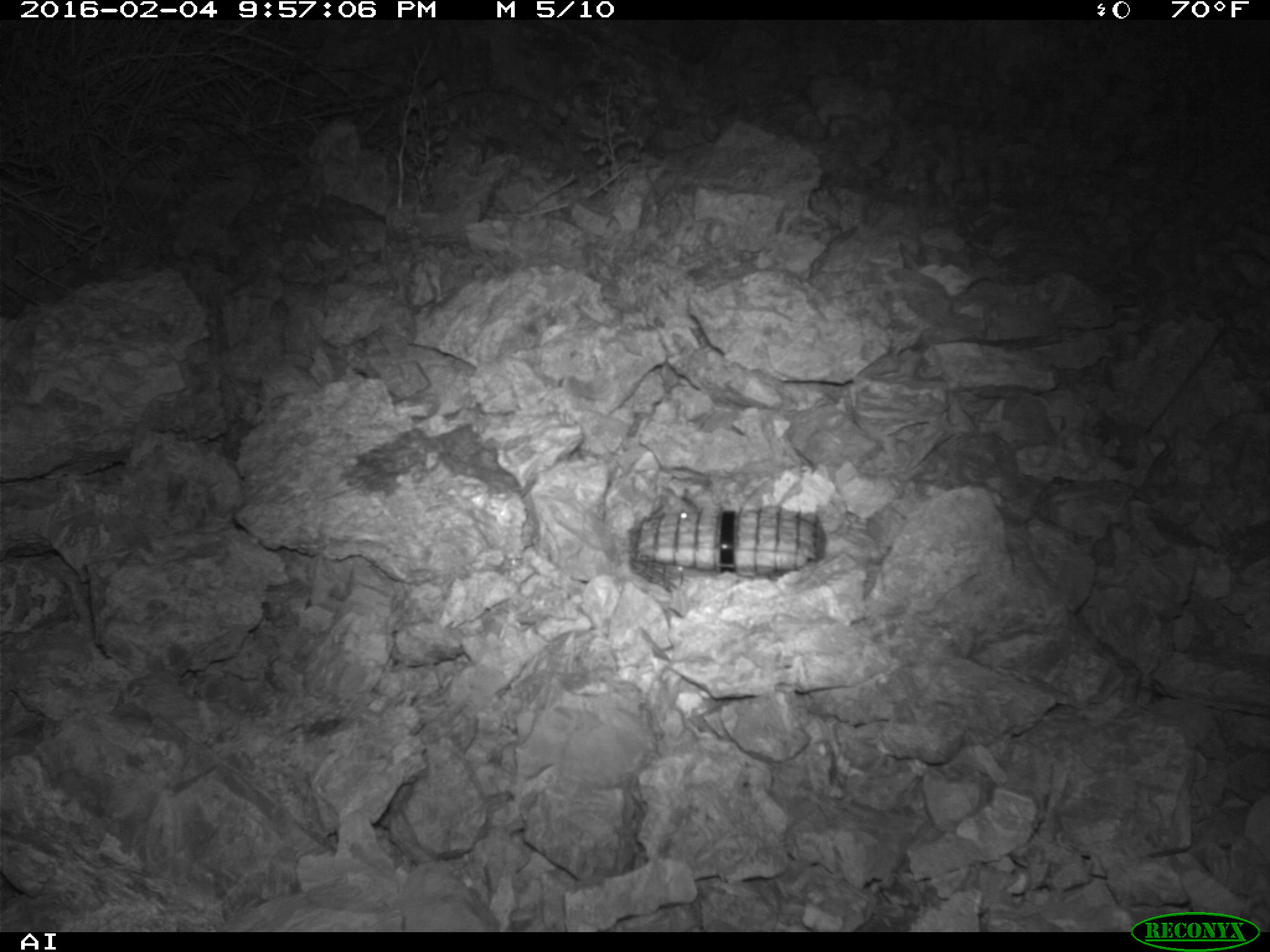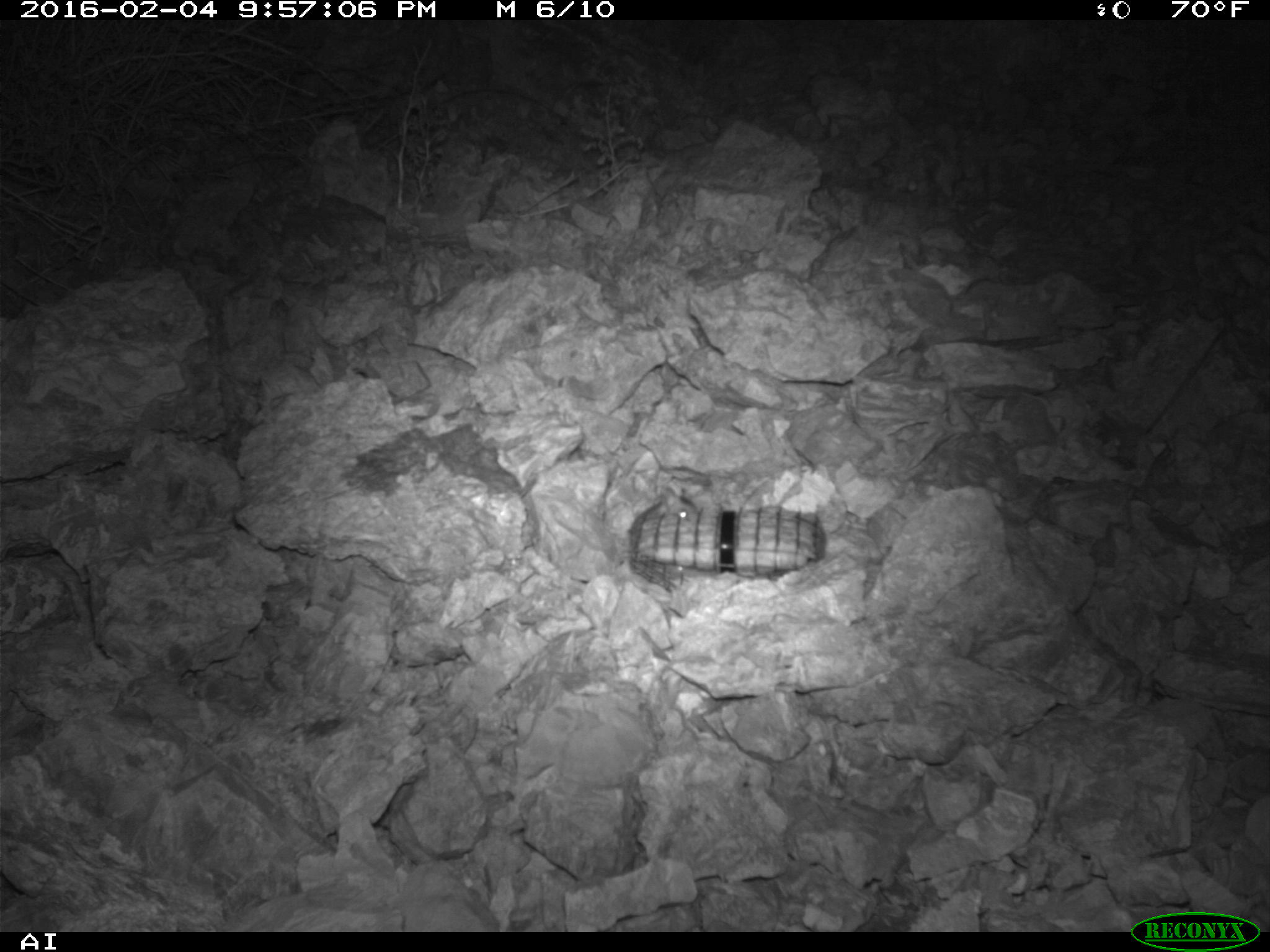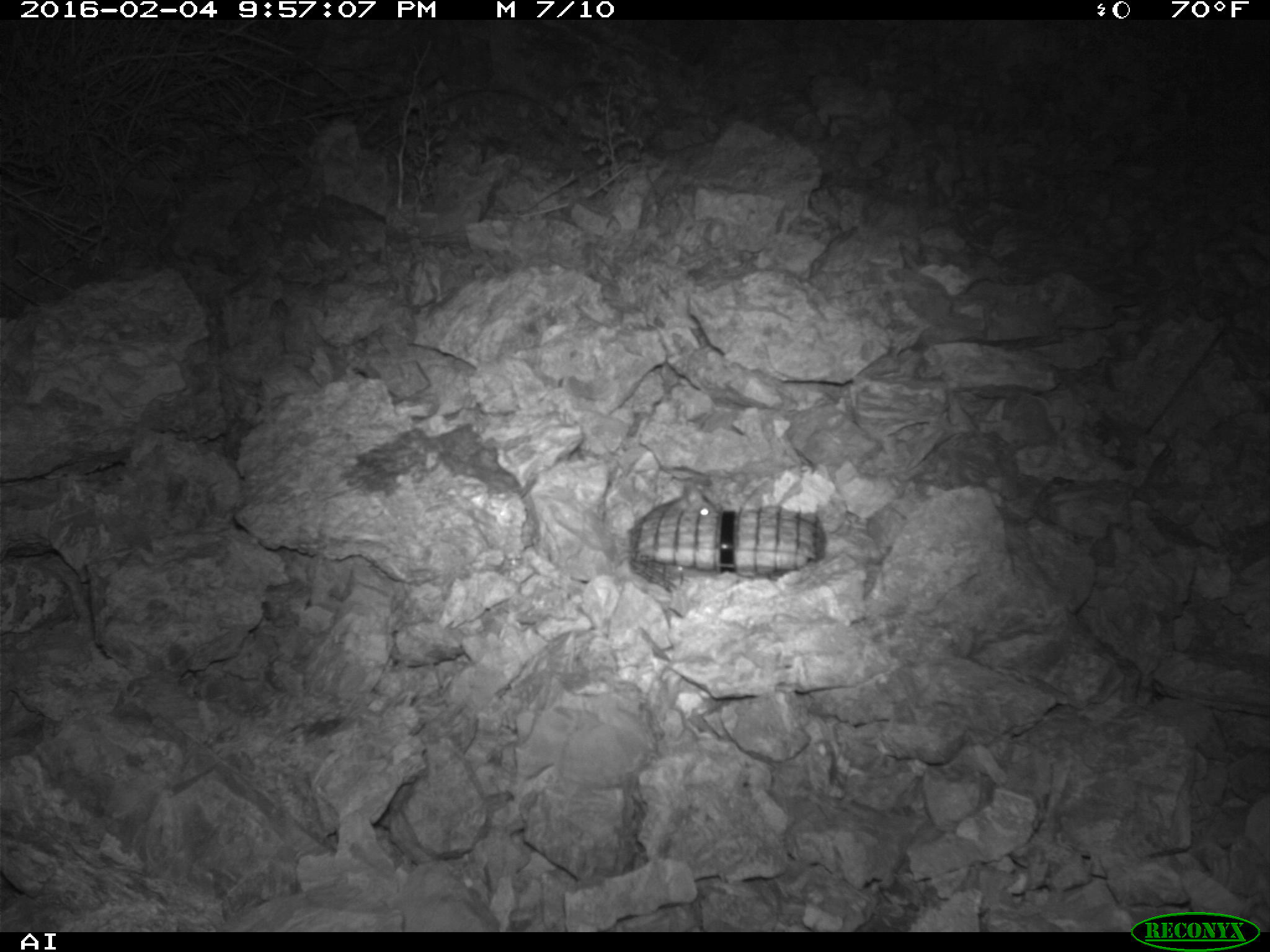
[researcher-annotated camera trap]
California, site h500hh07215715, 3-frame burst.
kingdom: Animalia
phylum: Chordata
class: Mammalia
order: Rodentia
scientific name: Rodentia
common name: rodent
Rodent (Rodentia).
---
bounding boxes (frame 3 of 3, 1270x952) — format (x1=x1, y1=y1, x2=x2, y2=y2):
rodent: (x1=662, y1=487, x2=719, y2=516)